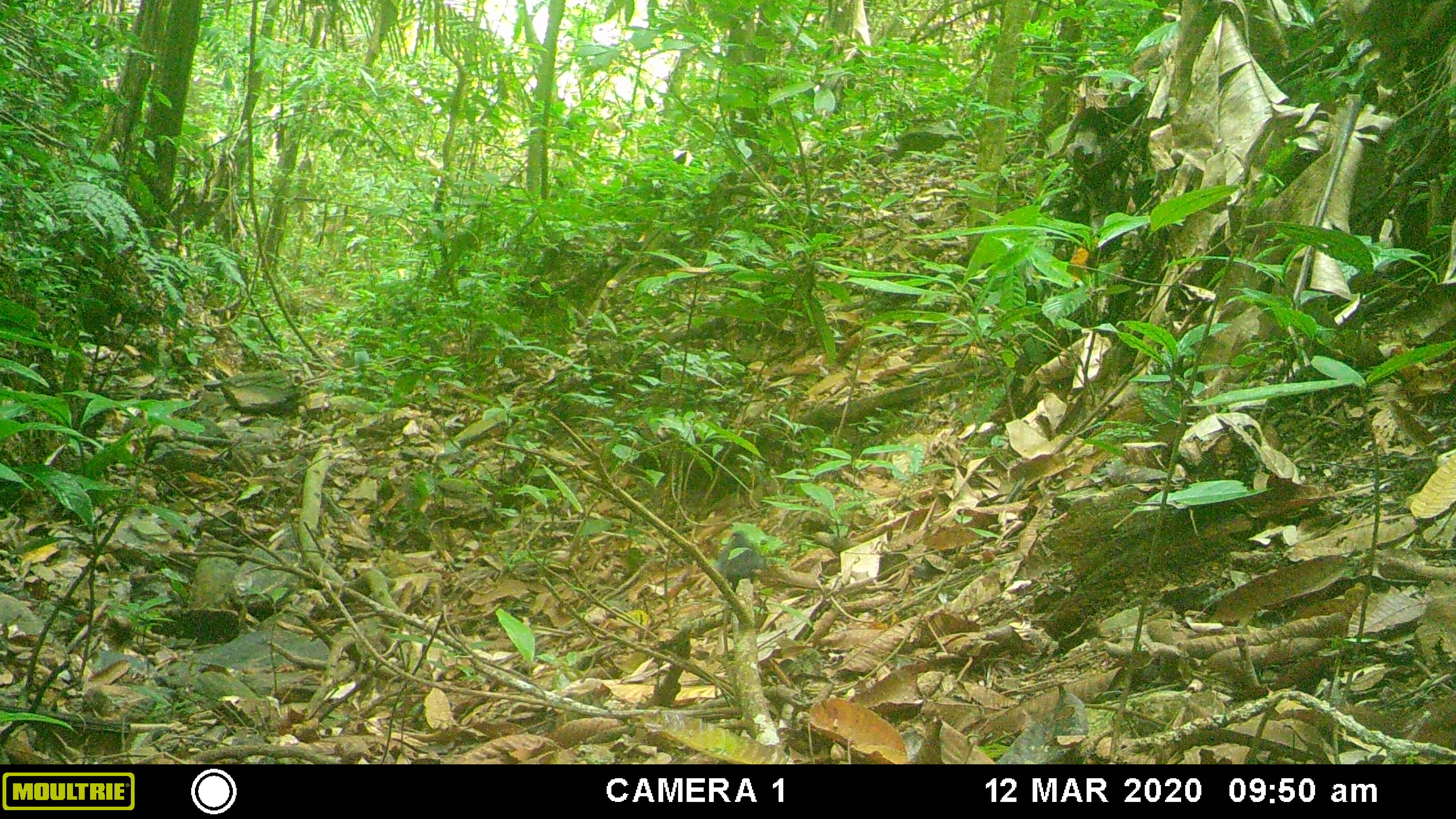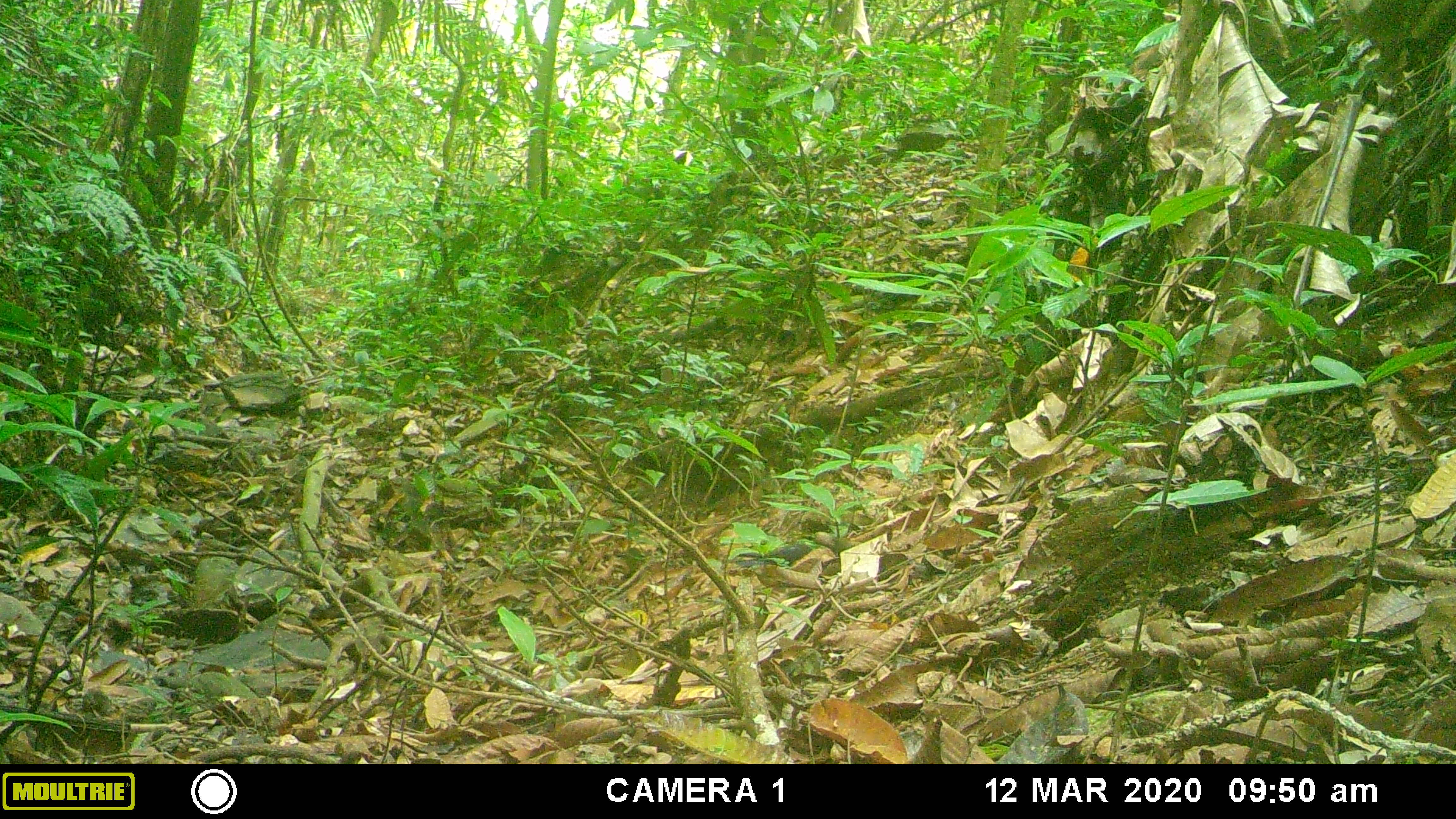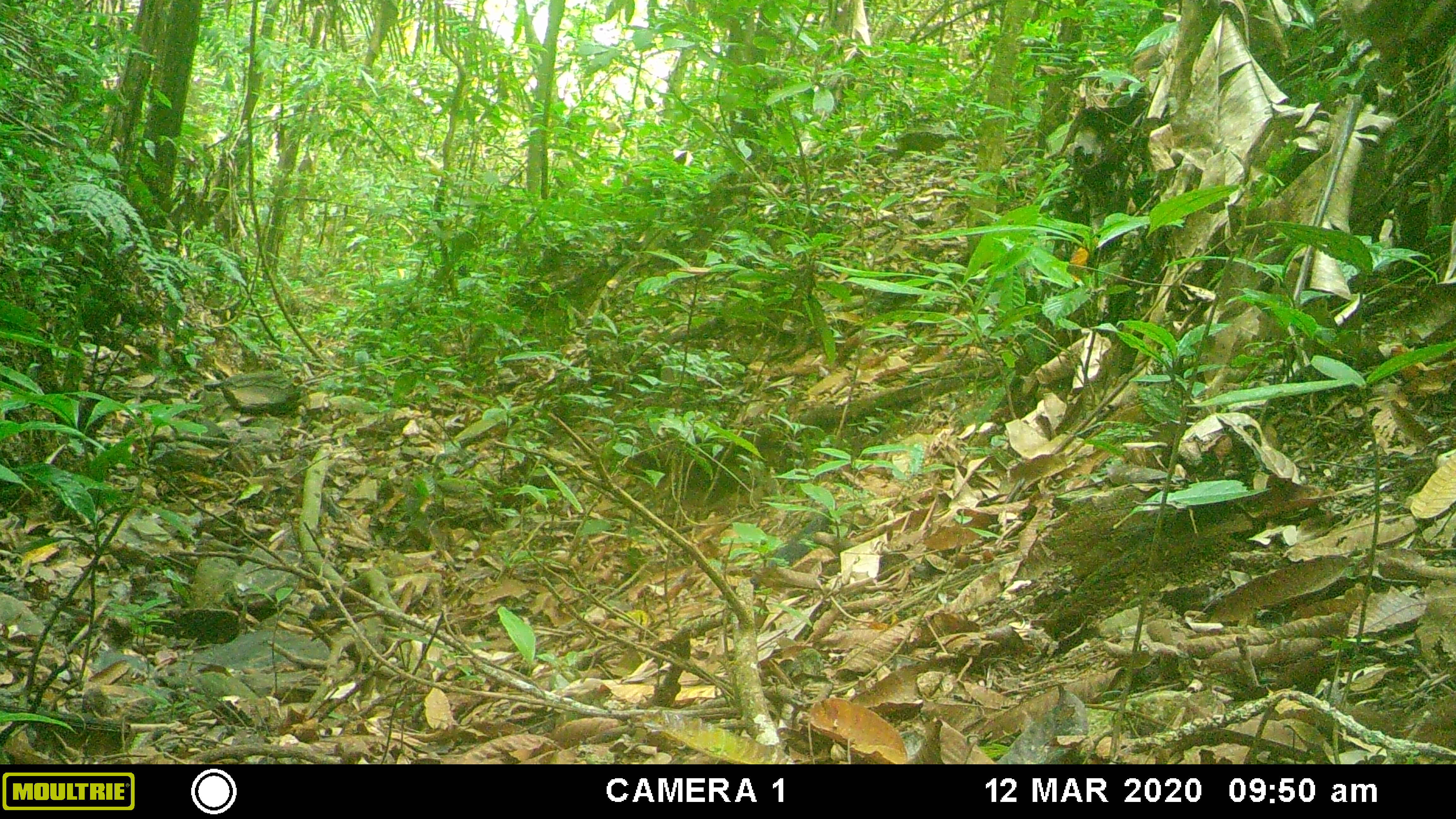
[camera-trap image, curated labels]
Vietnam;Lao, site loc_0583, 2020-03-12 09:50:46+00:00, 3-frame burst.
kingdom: Animalia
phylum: Chordata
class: Aves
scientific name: Aves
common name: bird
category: unidentified bird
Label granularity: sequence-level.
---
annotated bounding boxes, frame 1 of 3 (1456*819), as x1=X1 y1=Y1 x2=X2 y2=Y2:
unidentified bird: x1=716 y1=529 x2=763 y2=593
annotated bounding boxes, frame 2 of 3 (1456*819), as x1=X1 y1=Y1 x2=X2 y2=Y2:
unidentified bird: x1=736 y1=534 x2=815 y2=568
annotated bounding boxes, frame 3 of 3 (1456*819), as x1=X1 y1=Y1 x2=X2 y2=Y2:
unidentified bird: x1=719 y1=504 x2=836 y2=600